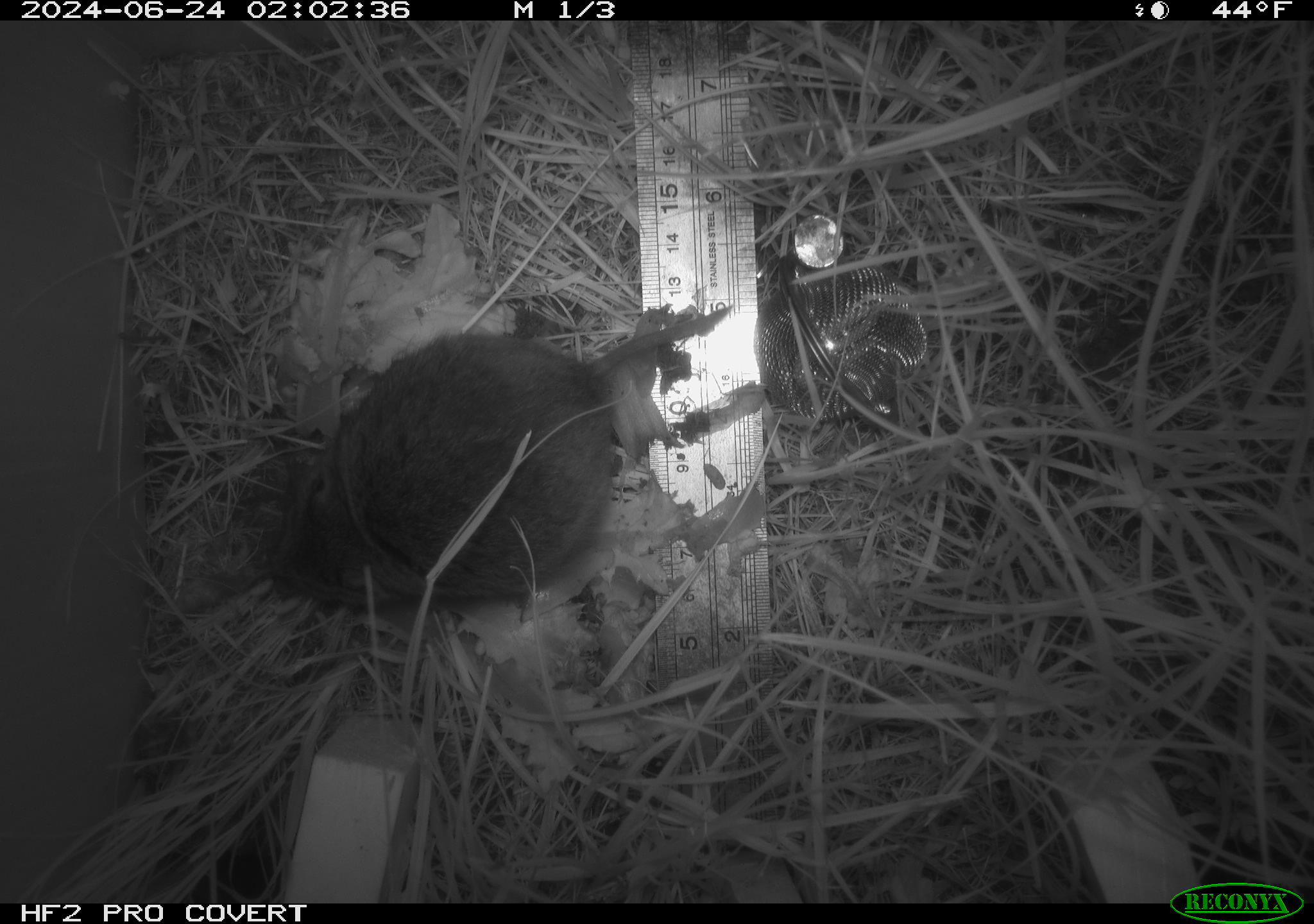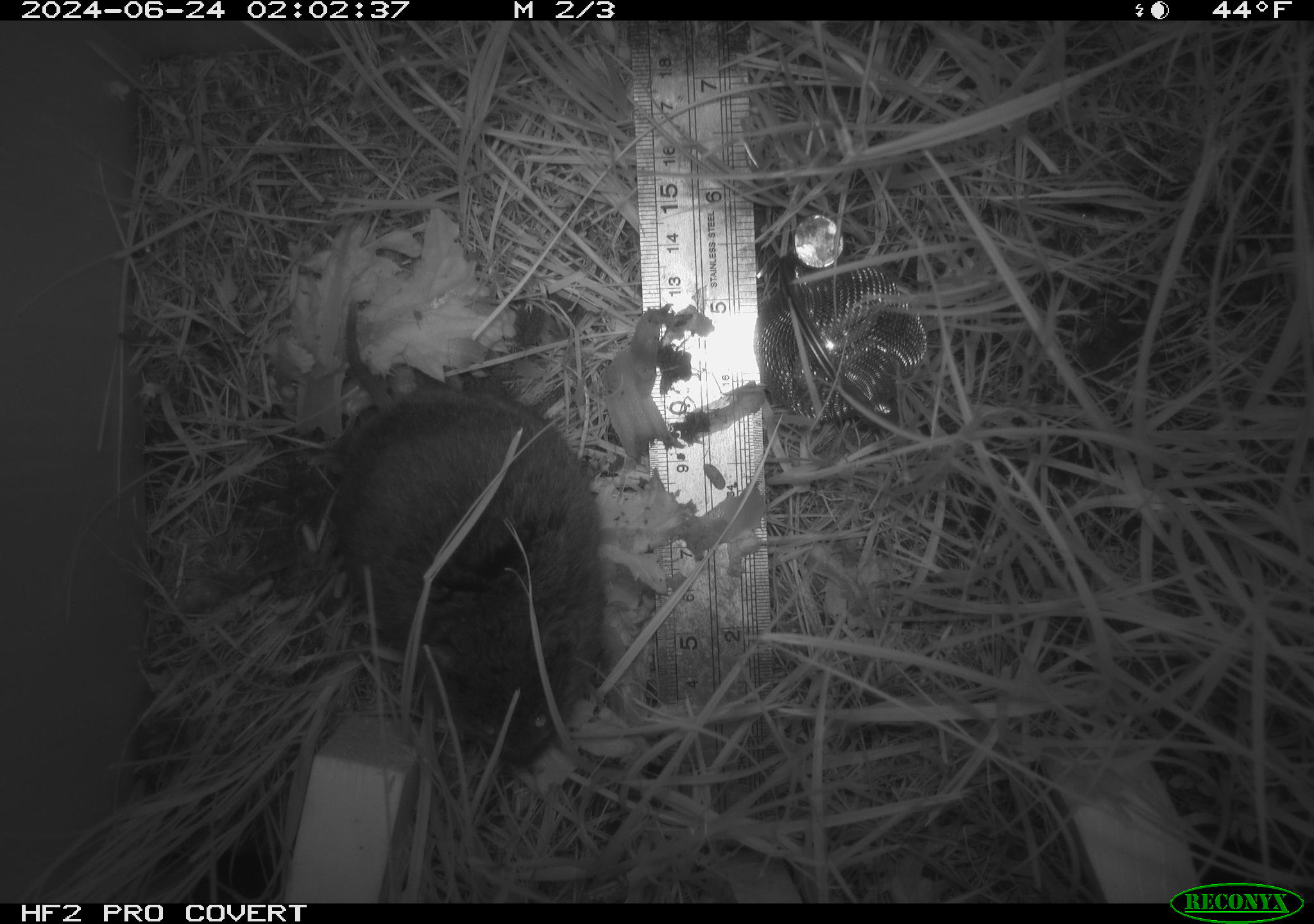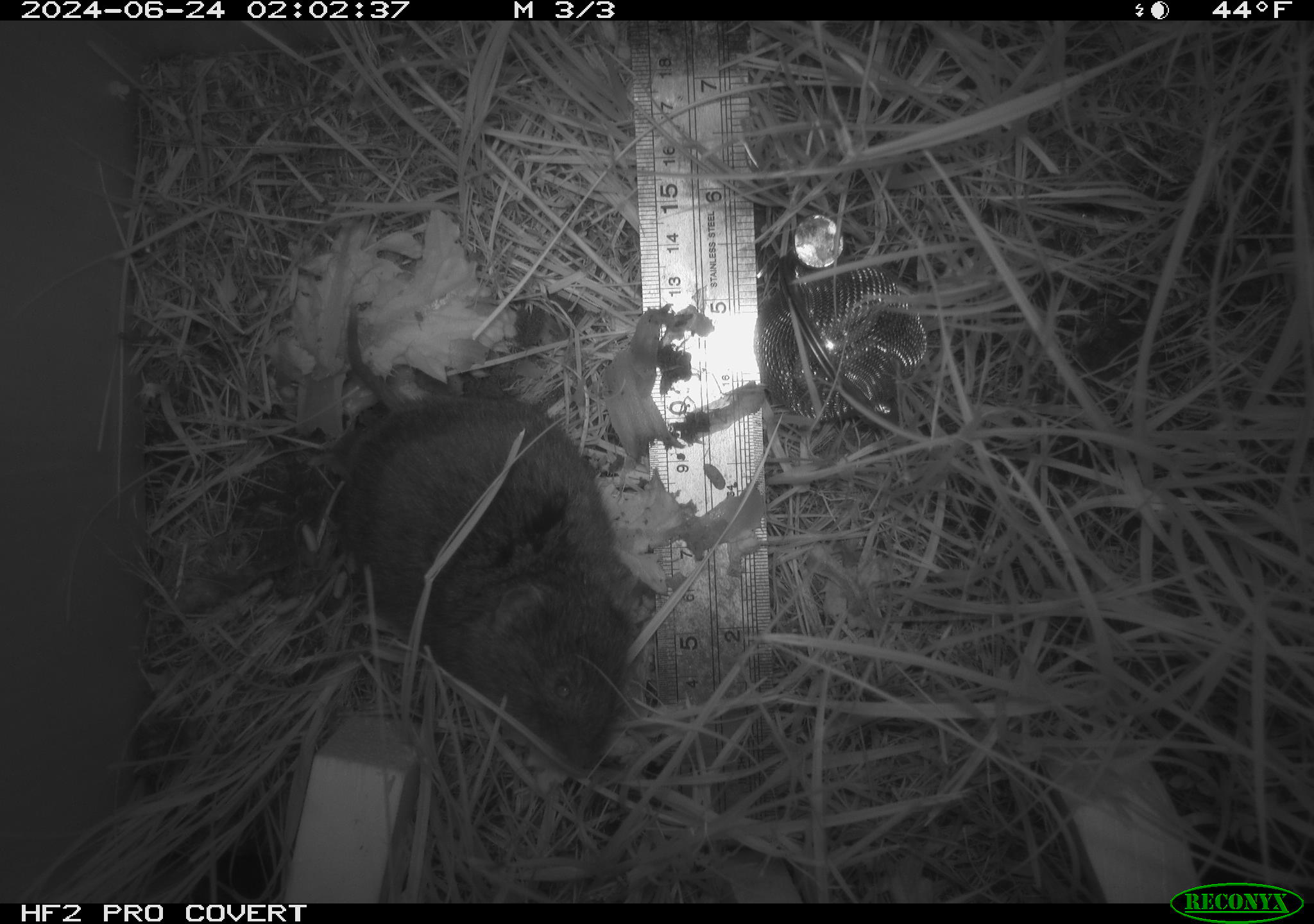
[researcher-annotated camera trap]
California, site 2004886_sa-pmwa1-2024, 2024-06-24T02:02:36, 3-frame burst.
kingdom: Animalia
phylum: Chordata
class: Mammalia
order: Rodentia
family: Cricetidae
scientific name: Arvicolinae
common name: voles, lemmings, and muskrats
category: arvicolinae subfamily